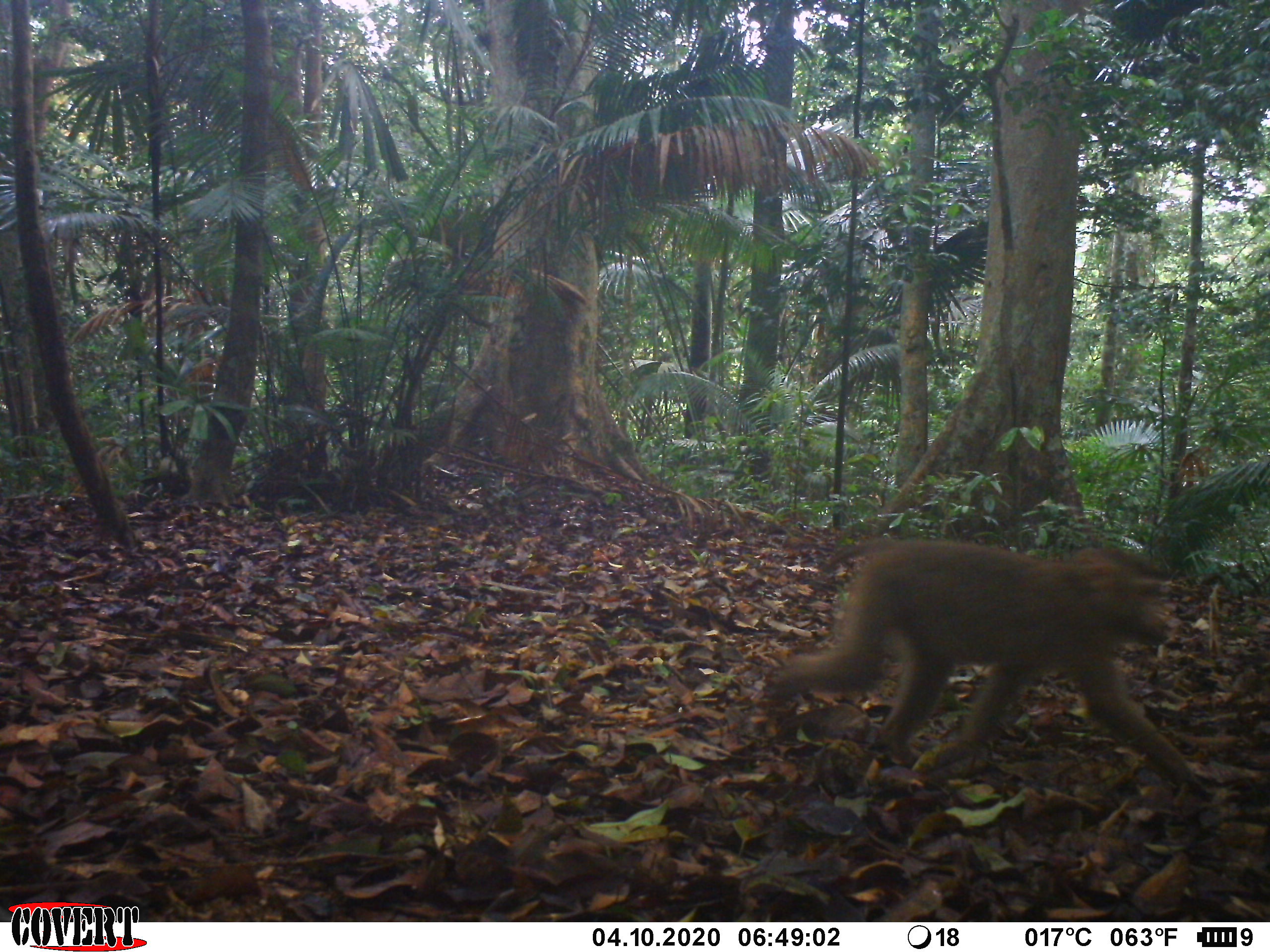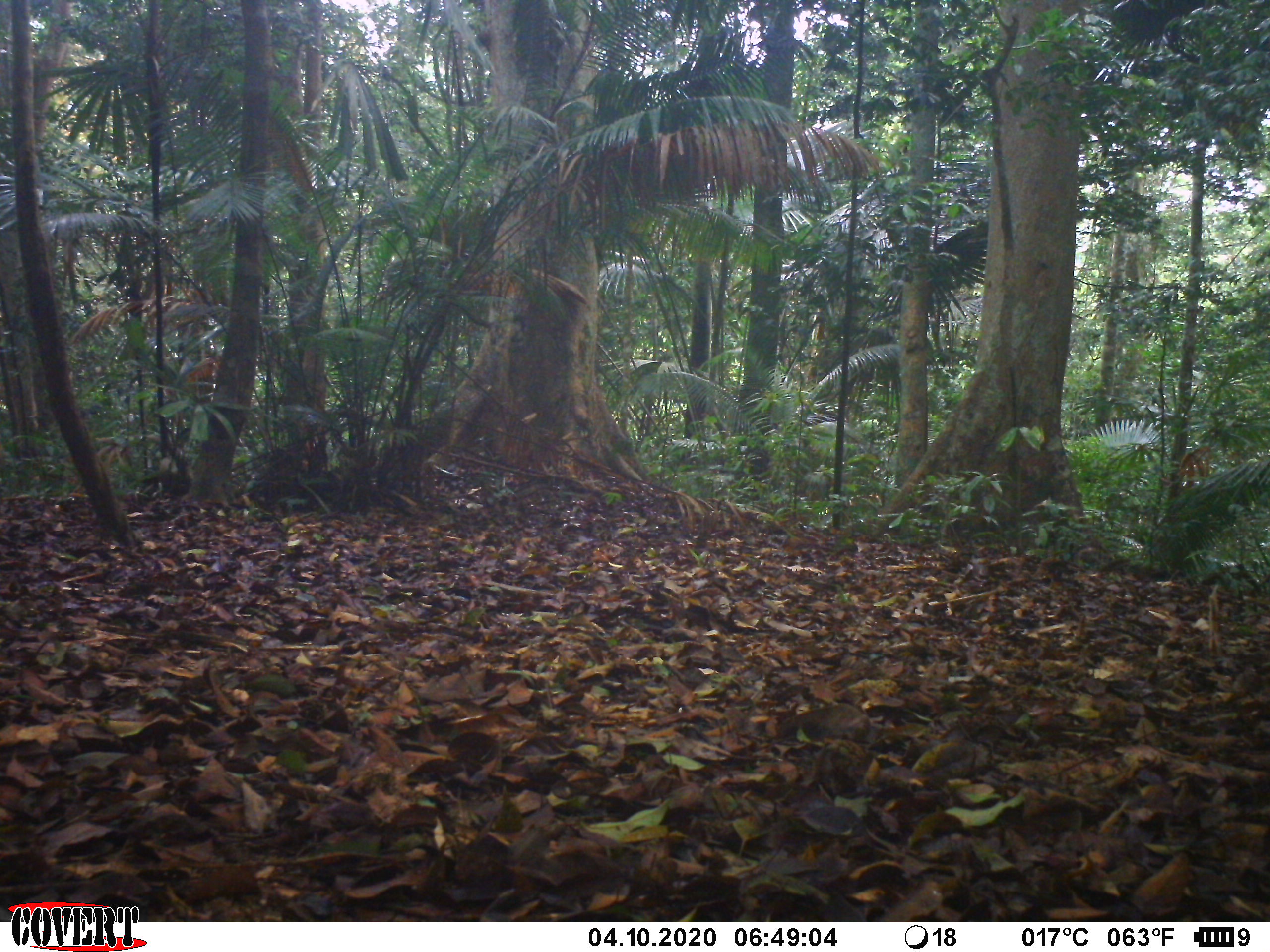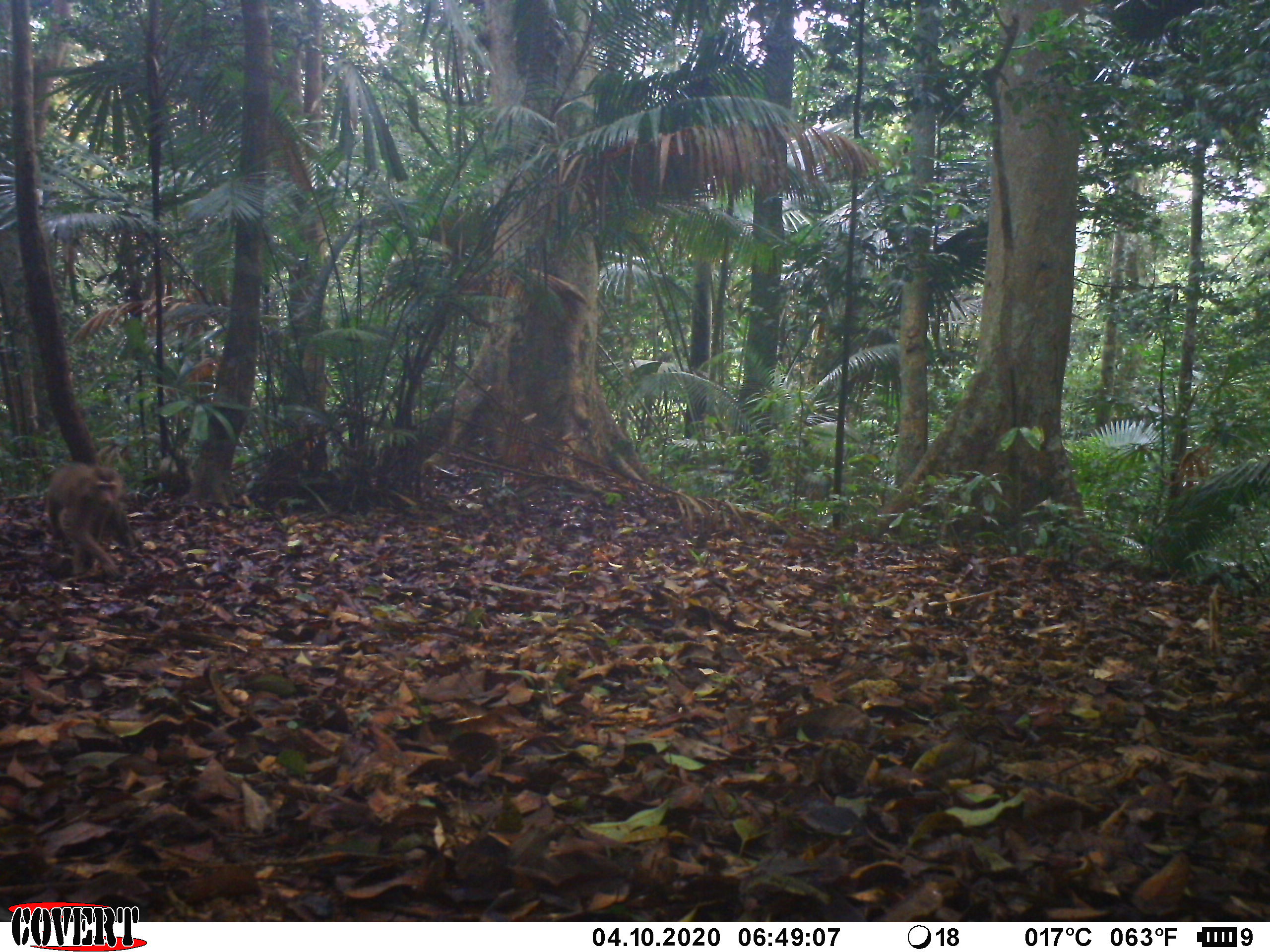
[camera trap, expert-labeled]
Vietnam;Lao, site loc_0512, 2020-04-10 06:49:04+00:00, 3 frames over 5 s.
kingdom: Animalia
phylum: Chordata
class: Mammalia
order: Primates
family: Cercopithecidae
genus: Macaca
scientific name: Macaca nemestrina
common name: pig-tailed macaque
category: pig tailed macaque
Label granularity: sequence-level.